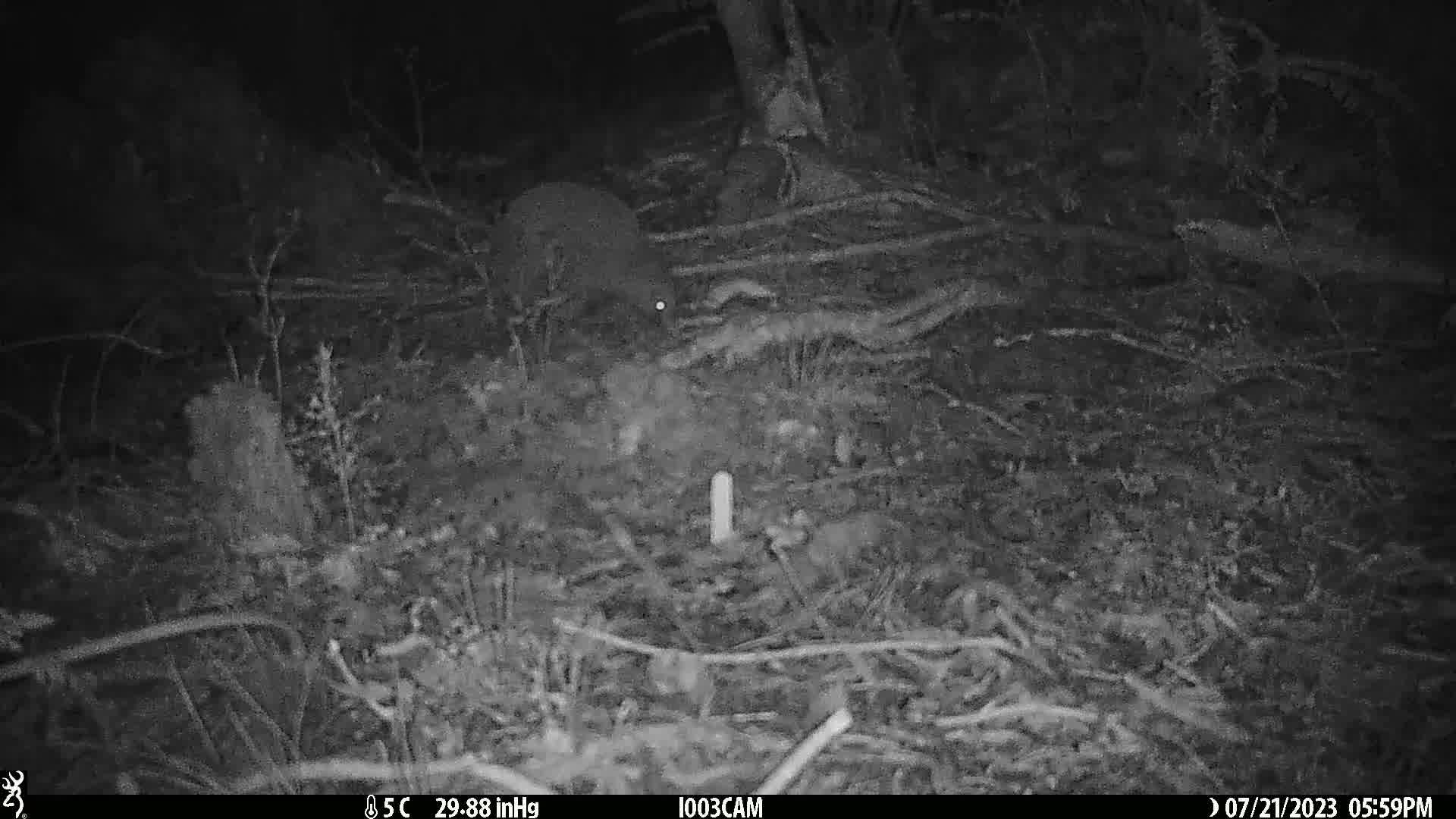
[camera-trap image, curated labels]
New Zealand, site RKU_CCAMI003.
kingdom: Animalia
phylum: Chordata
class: Aves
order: Apterygiformes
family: Apterygidae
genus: Apteryx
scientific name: Apteryx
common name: kiwi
Kiwi (Apteryx).